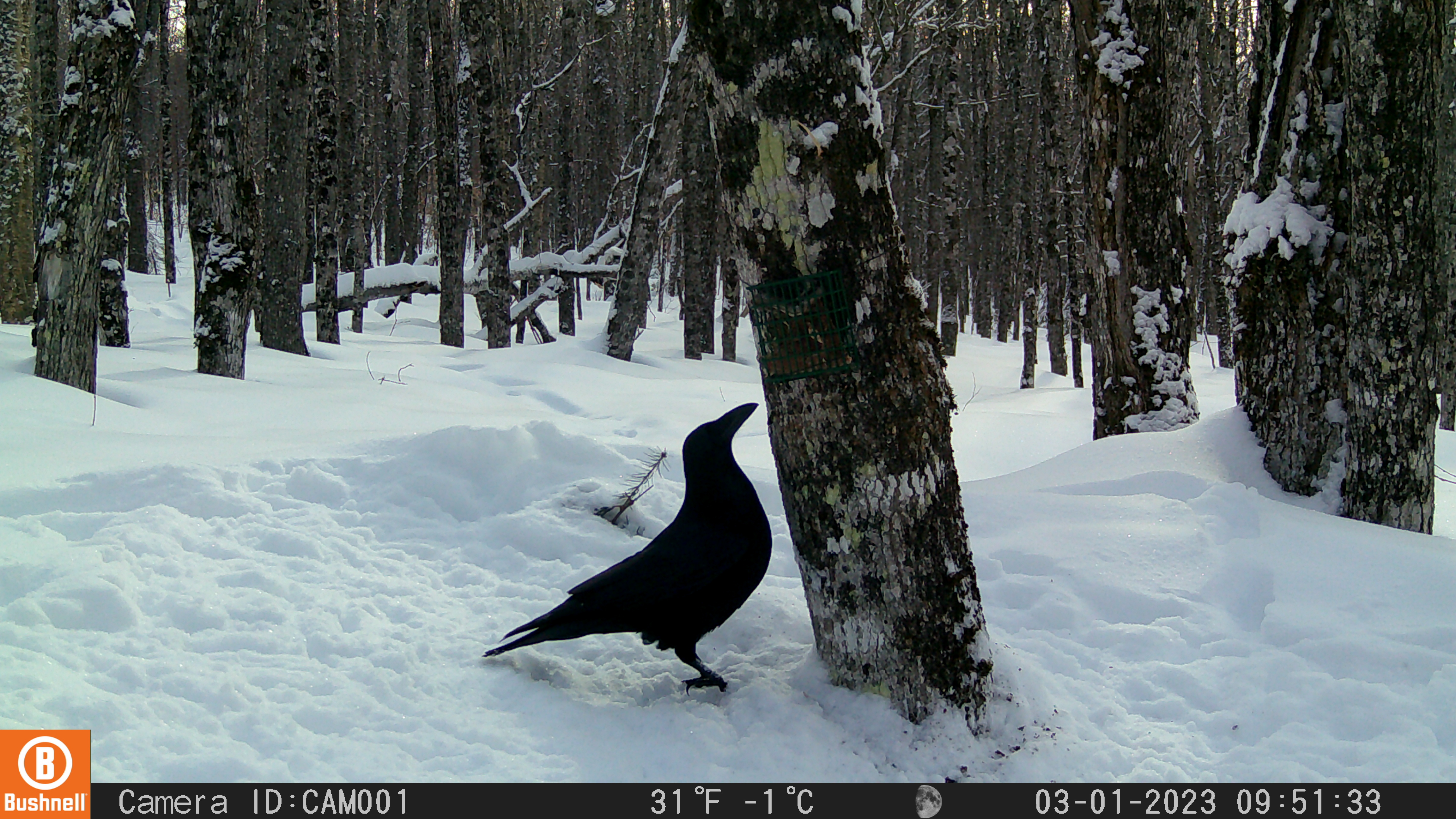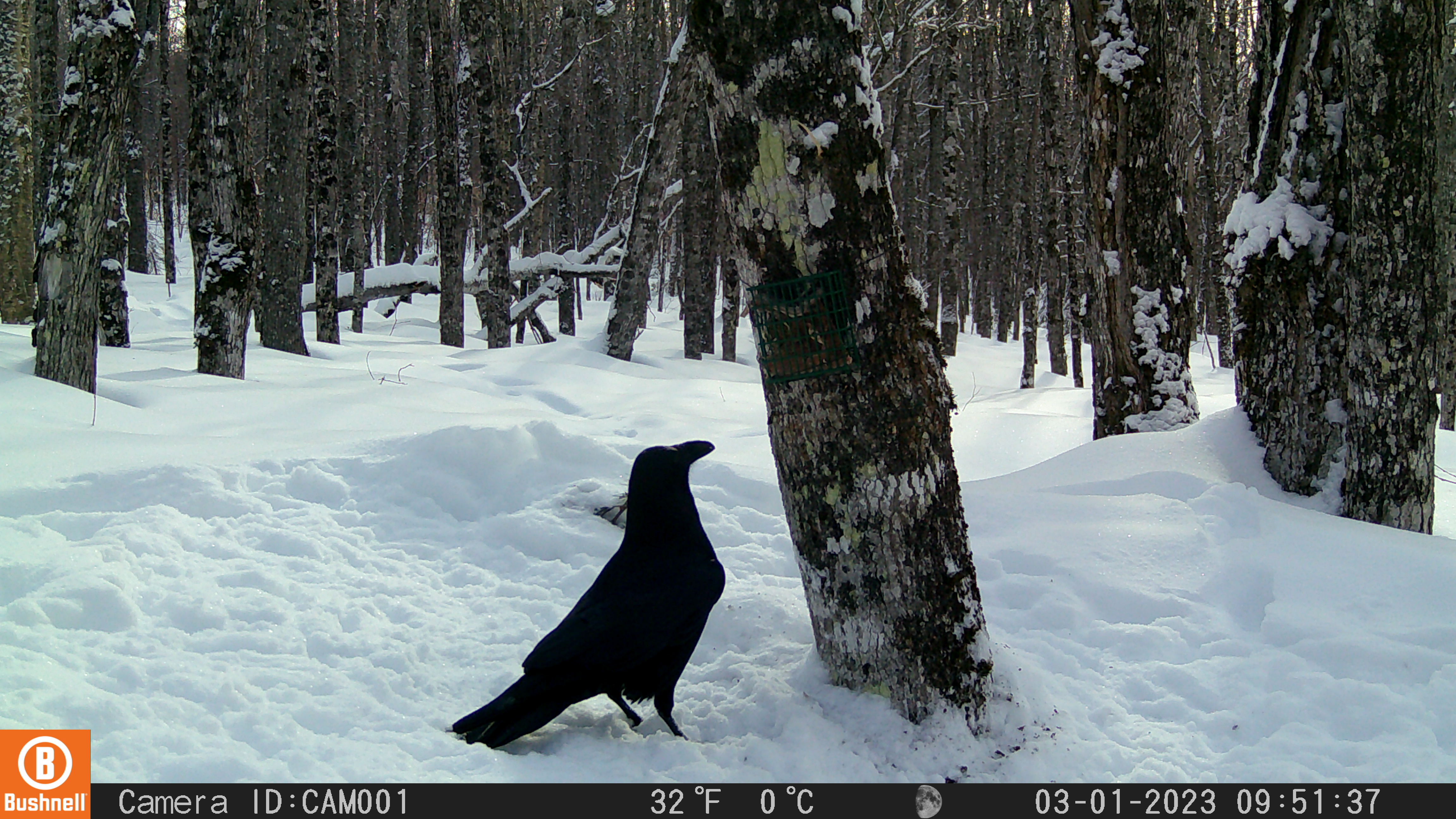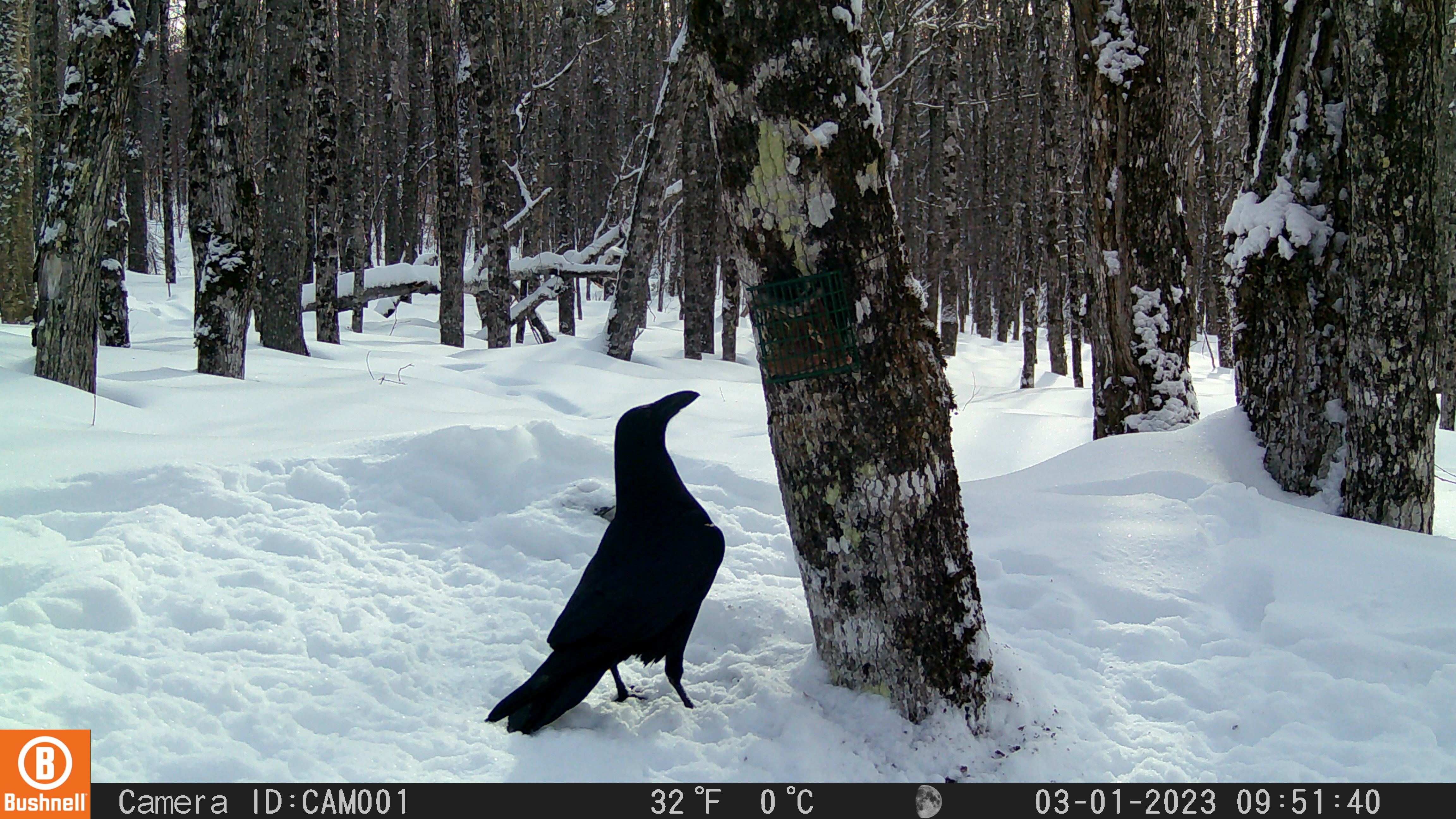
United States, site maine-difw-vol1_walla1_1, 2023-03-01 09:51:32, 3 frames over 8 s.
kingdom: Animalia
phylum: Chordata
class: Aves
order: Passeriformes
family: Corvidae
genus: Corvus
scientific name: Corvus corax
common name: common raven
Common raven (Corvus corax).